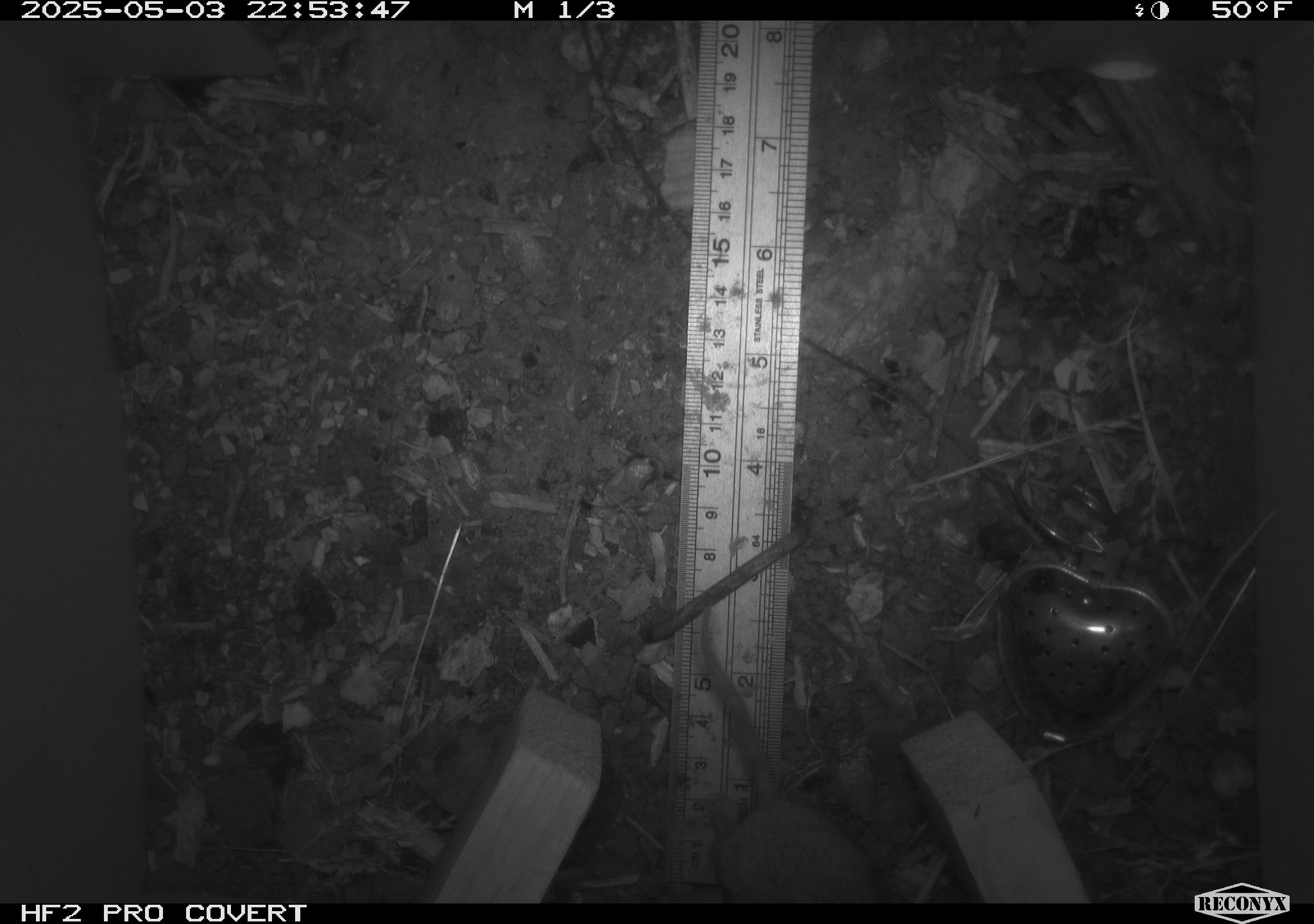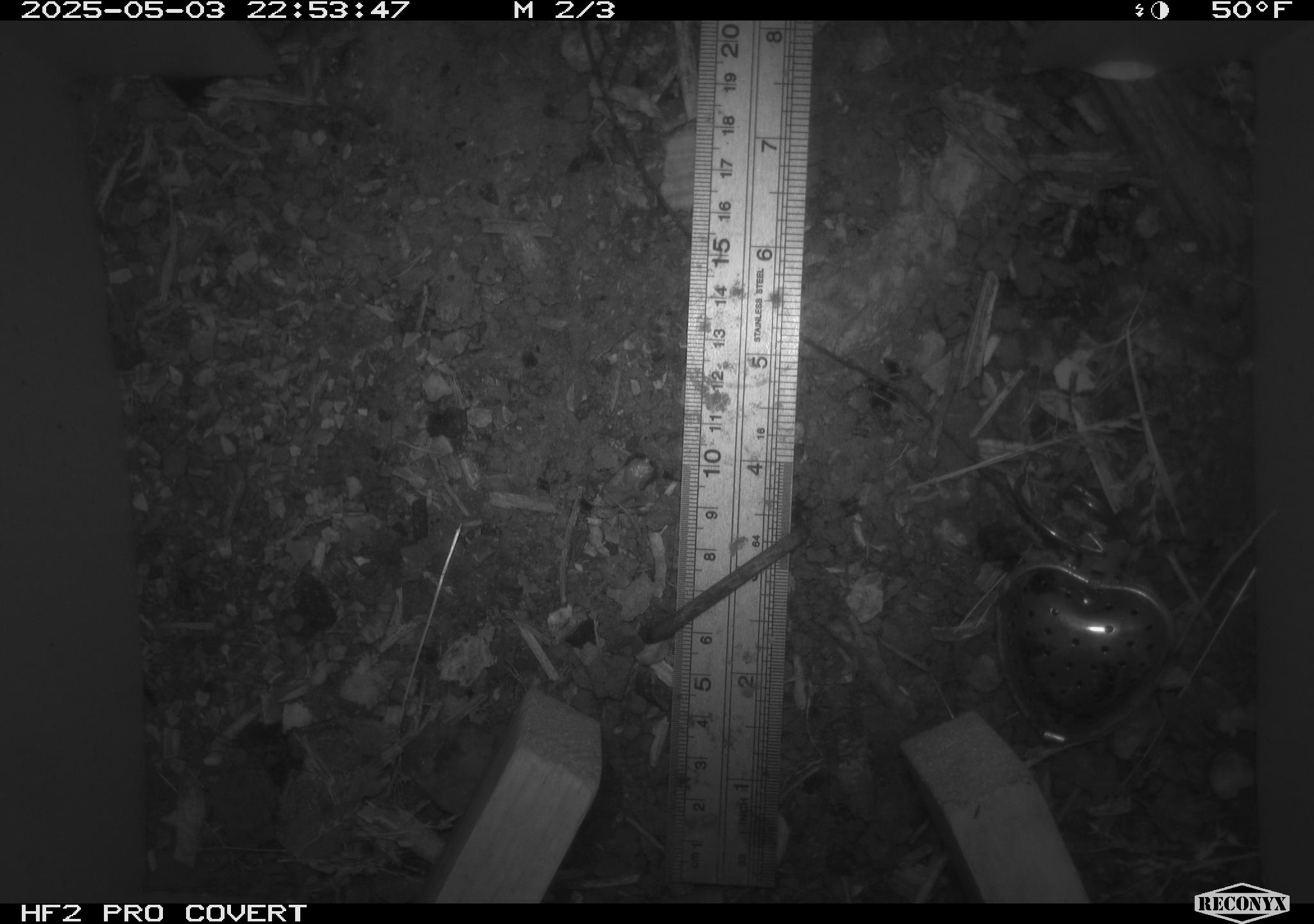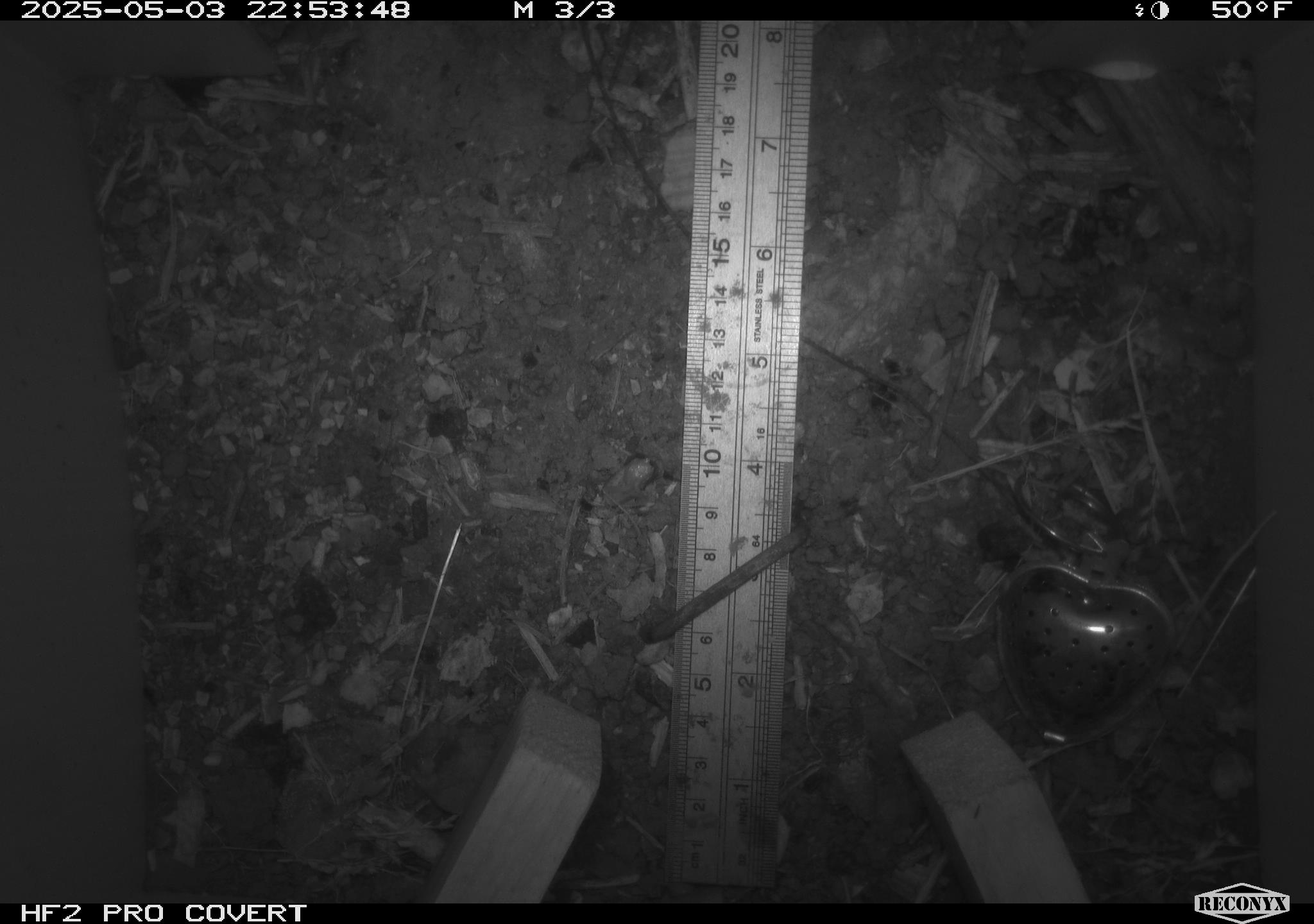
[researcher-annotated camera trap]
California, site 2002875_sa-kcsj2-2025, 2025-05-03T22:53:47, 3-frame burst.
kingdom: Animalia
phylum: Chordata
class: Mammalia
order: Rodentia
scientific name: Rodentia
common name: rodent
Rodent (Rodentia).